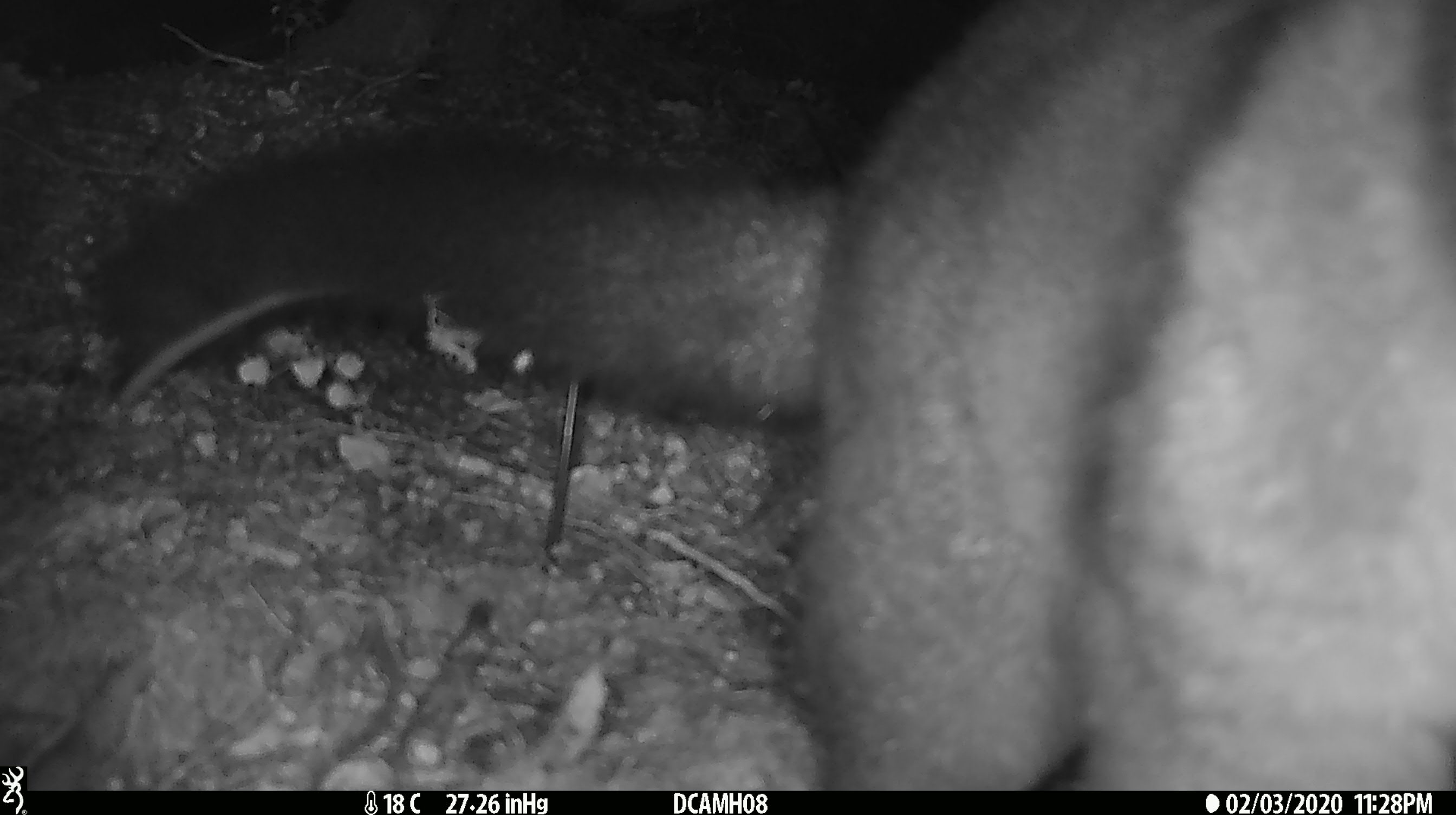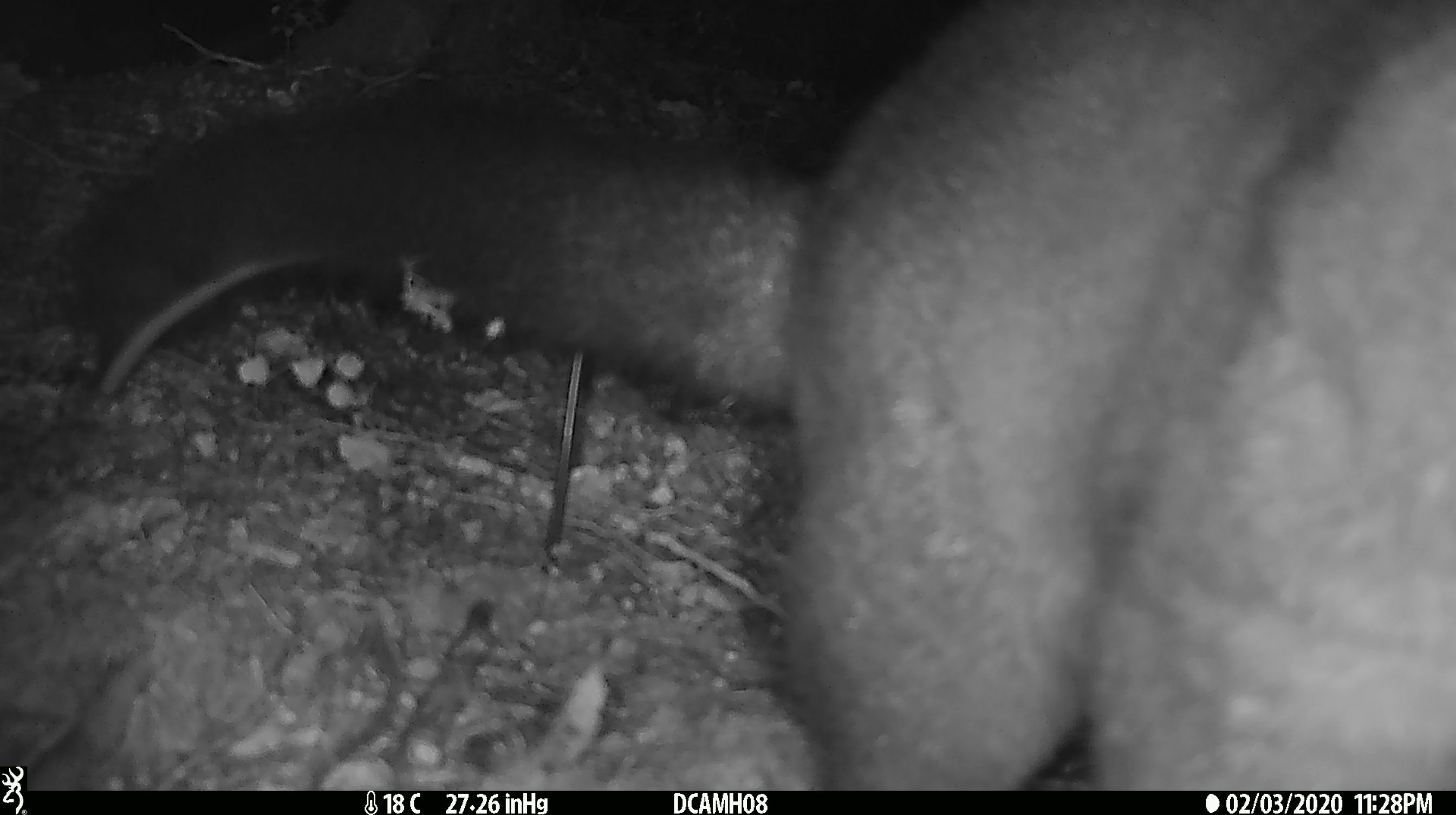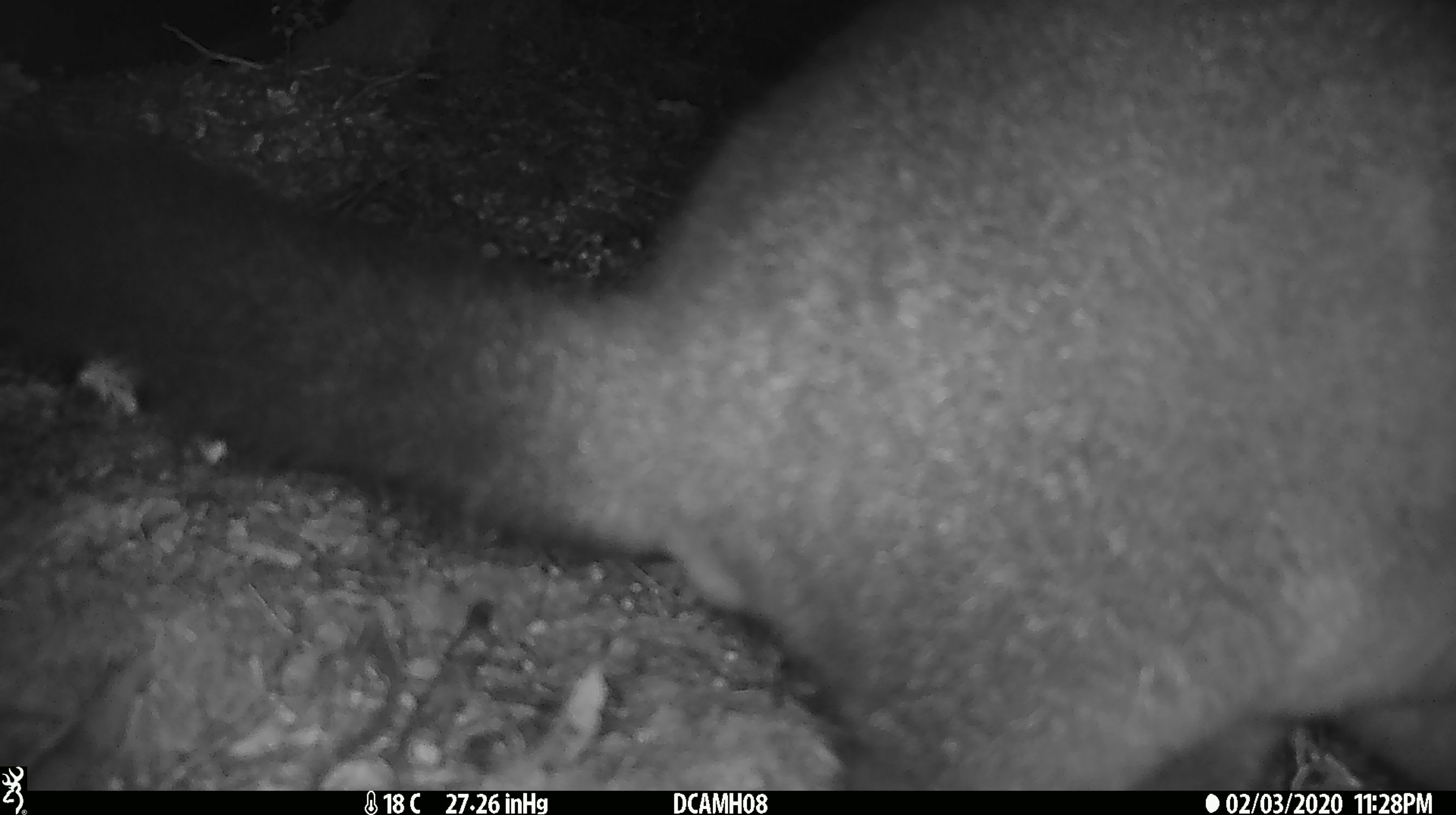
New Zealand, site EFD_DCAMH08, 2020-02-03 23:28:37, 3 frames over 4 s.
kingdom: Animalia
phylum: Chordata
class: Mammalia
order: Diprotodontia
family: Phalangeridae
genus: Trichosurus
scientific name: Trichosurus vulpecula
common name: common brushtail possum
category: possum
Possum (common brushtail possum) (Trichosurus vulpecula).